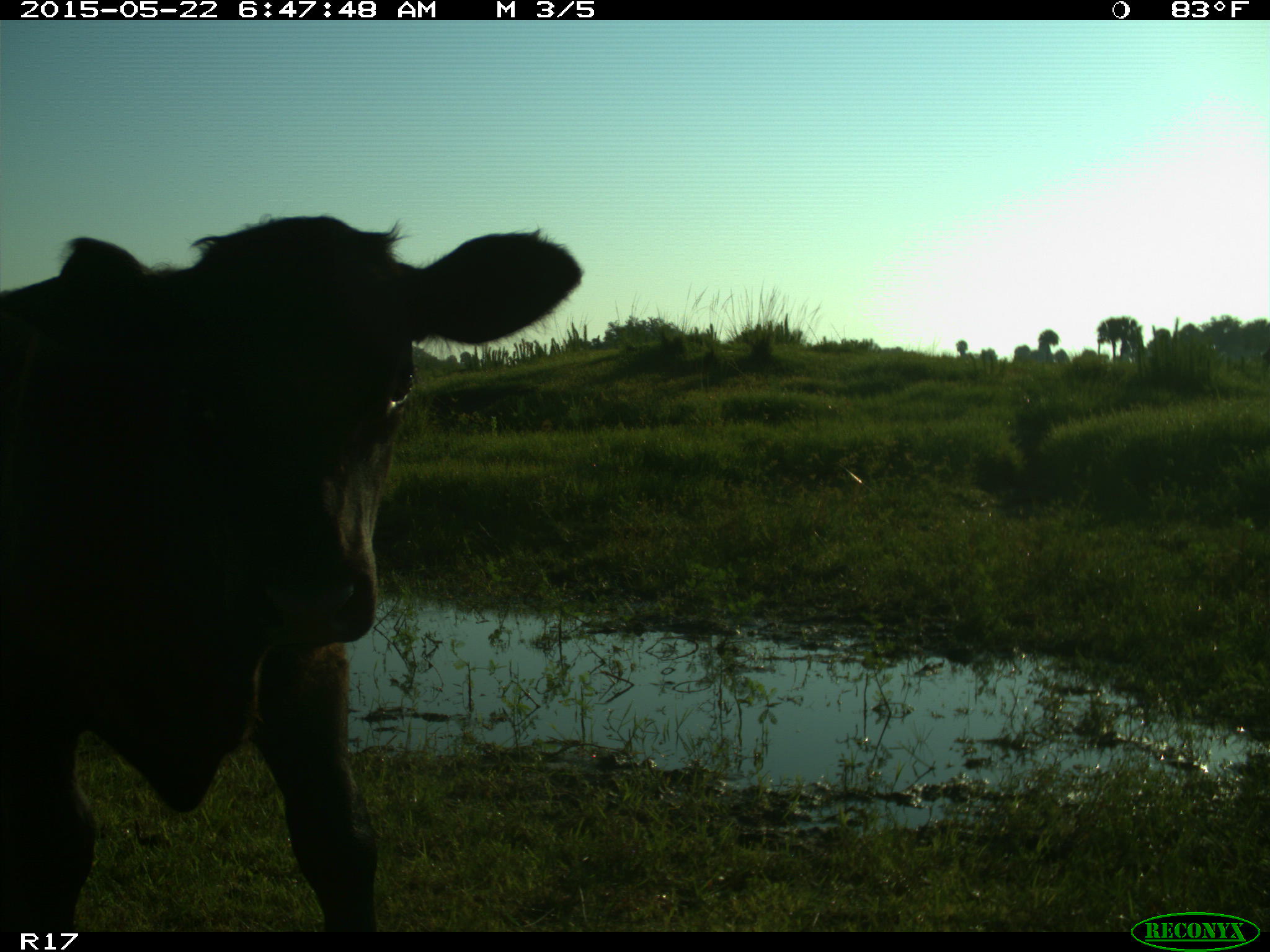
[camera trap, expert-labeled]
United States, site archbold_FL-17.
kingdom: Animalia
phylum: Chordata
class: Mammalia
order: Artiodactyla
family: Bovidae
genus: Bos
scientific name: Bos taurus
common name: domestic cow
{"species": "Bos taurus (domestic cow)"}